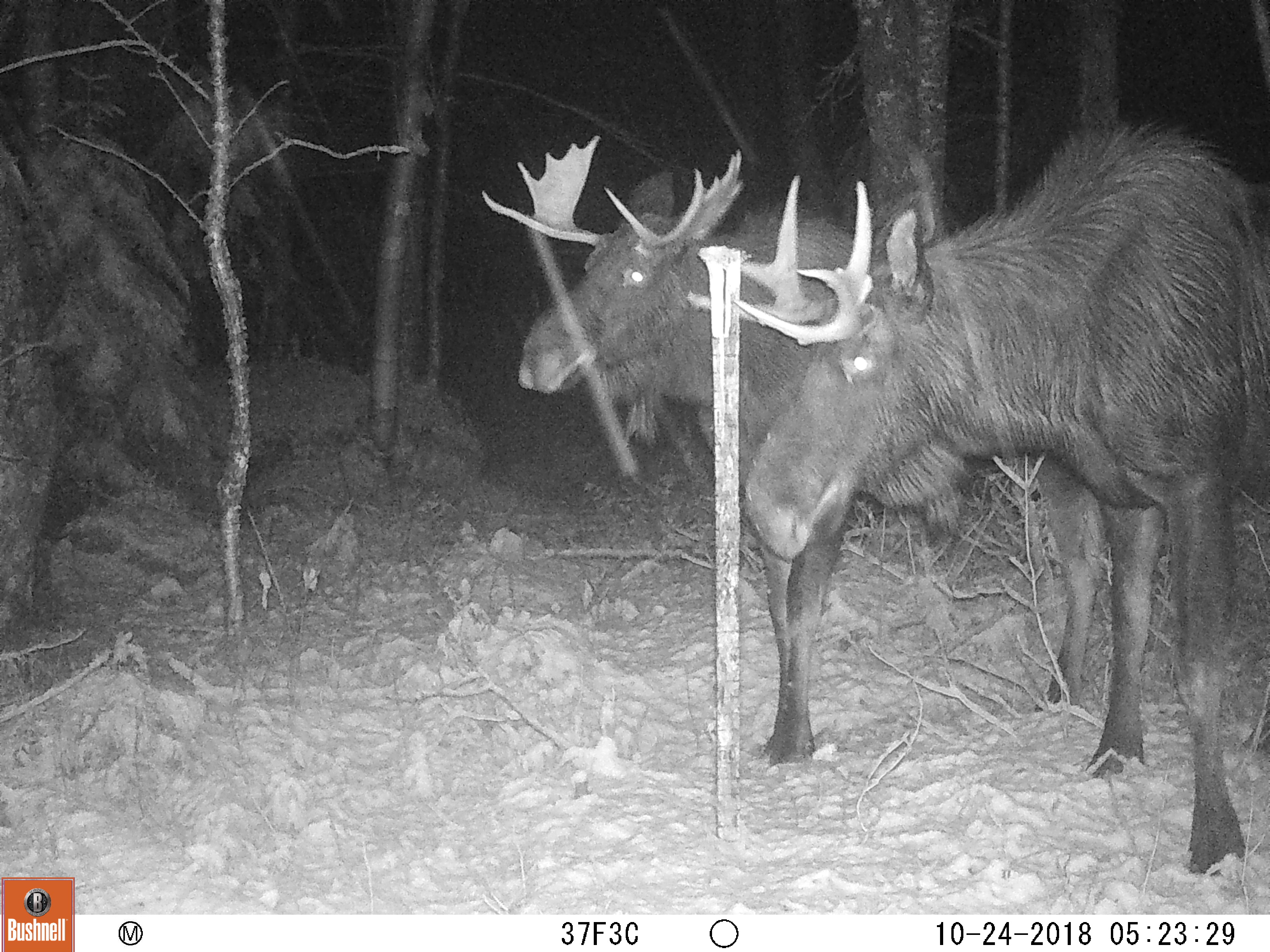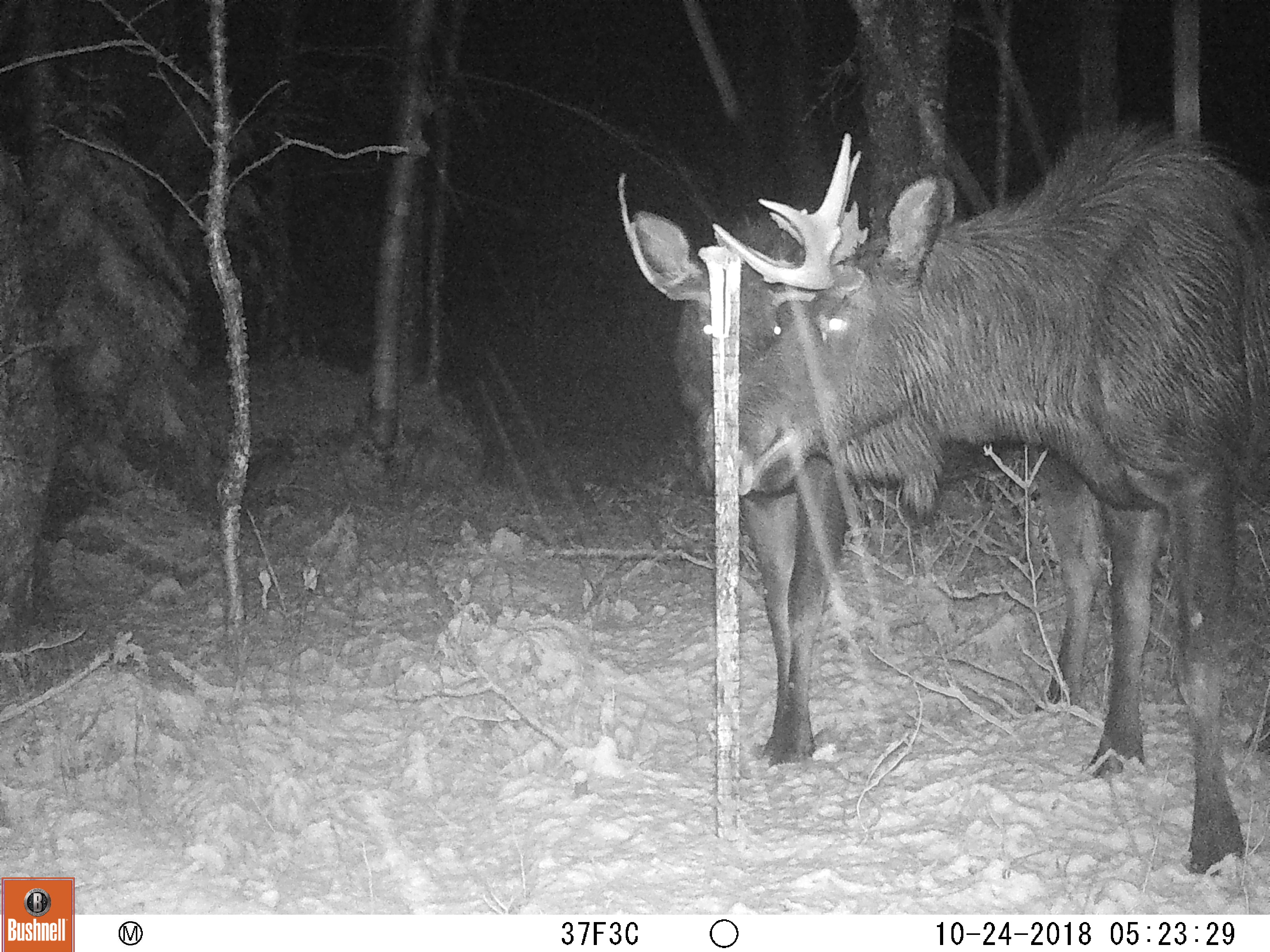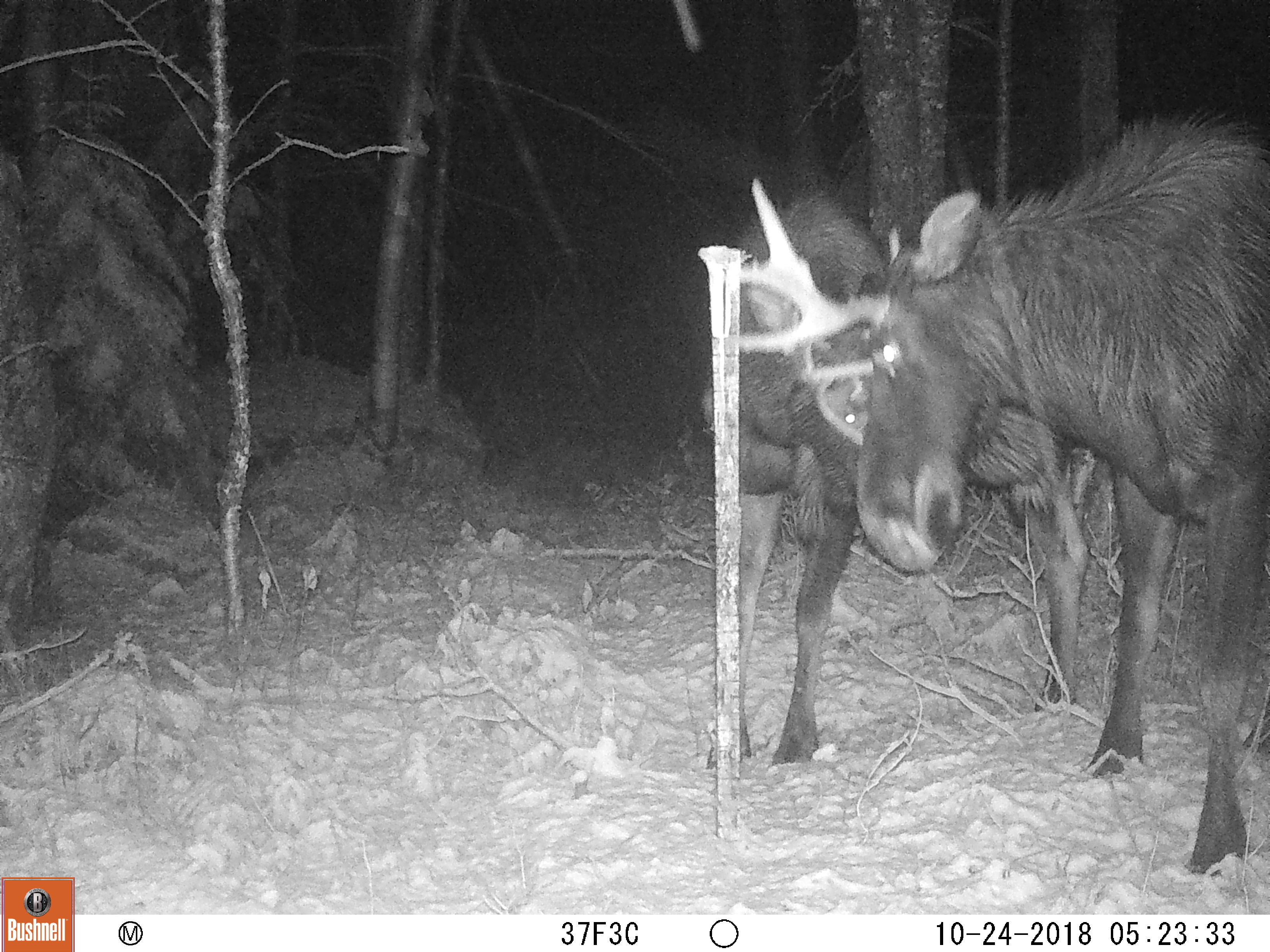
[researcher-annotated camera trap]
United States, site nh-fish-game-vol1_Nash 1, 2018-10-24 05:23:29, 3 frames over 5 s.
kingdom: Animalia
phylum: Chordata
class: Mammalia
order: Artiodactyla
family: Cervidae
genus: Alces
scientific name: Alces alces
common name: moose